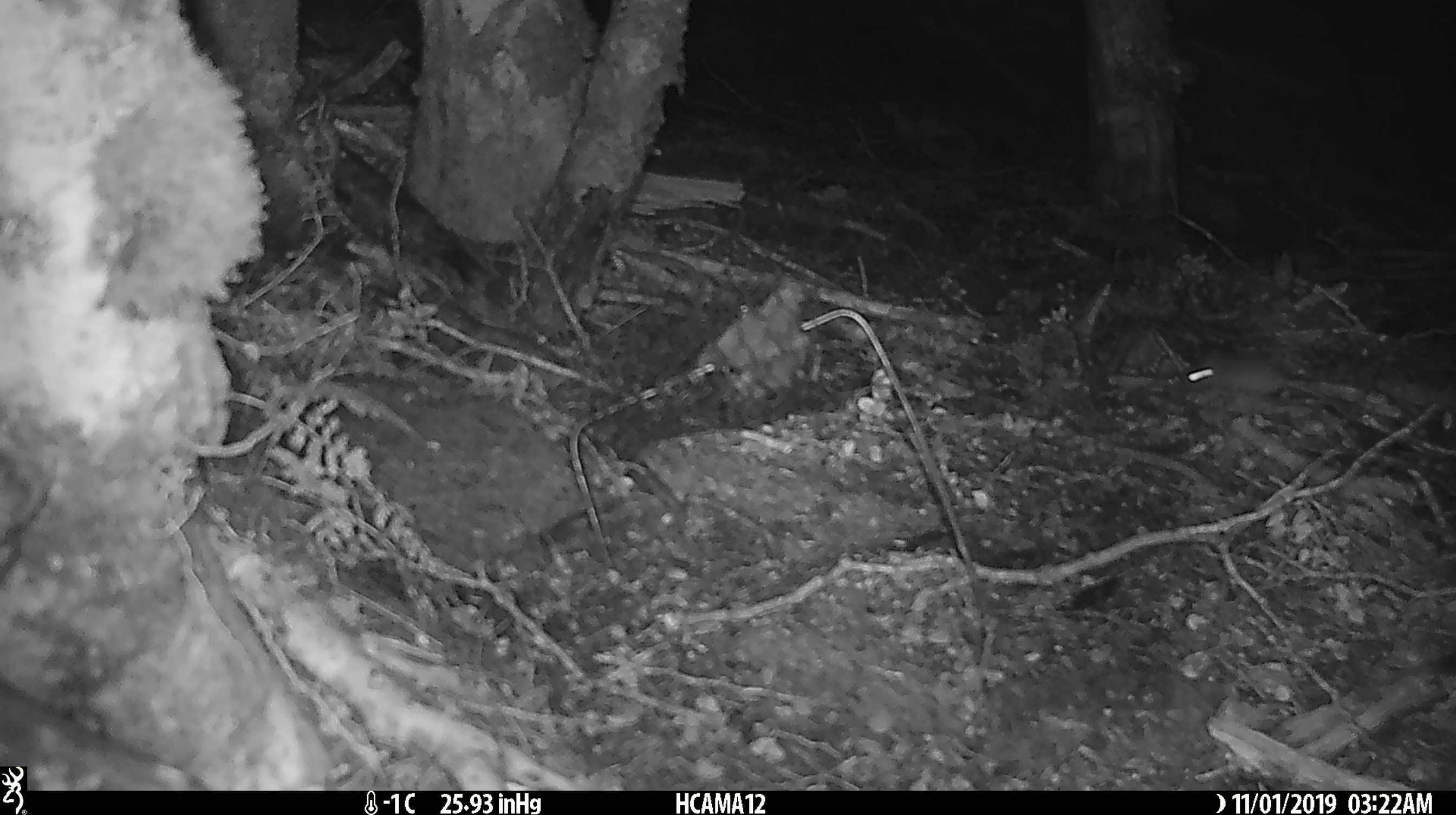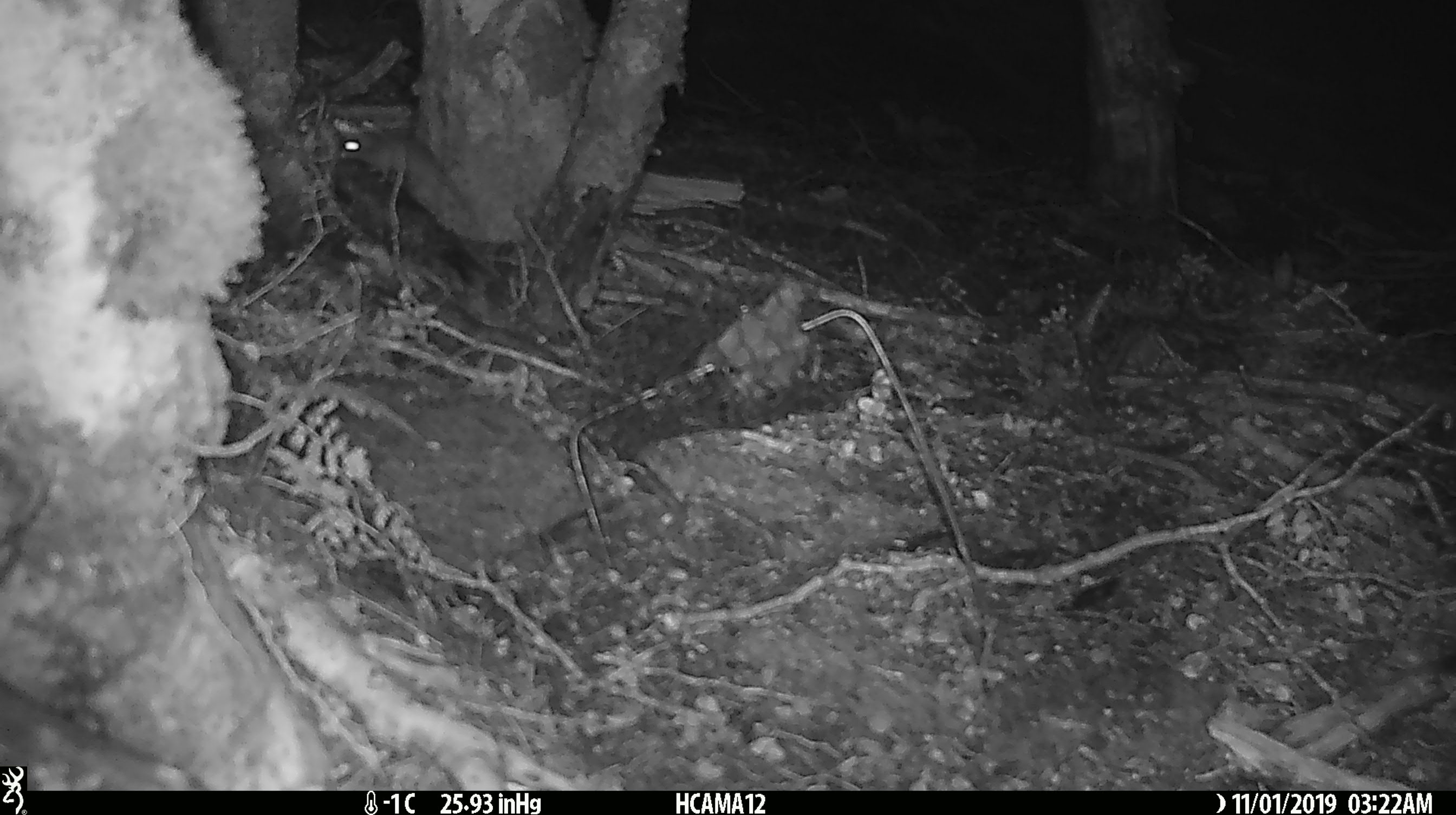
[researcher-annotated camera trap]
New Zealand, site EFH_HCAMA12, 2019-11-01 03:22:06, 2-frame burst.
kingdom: Animalia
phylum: Chordata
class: Mammalia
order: Rodentia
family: Muridae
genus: Mus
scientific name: Mus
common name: mouse